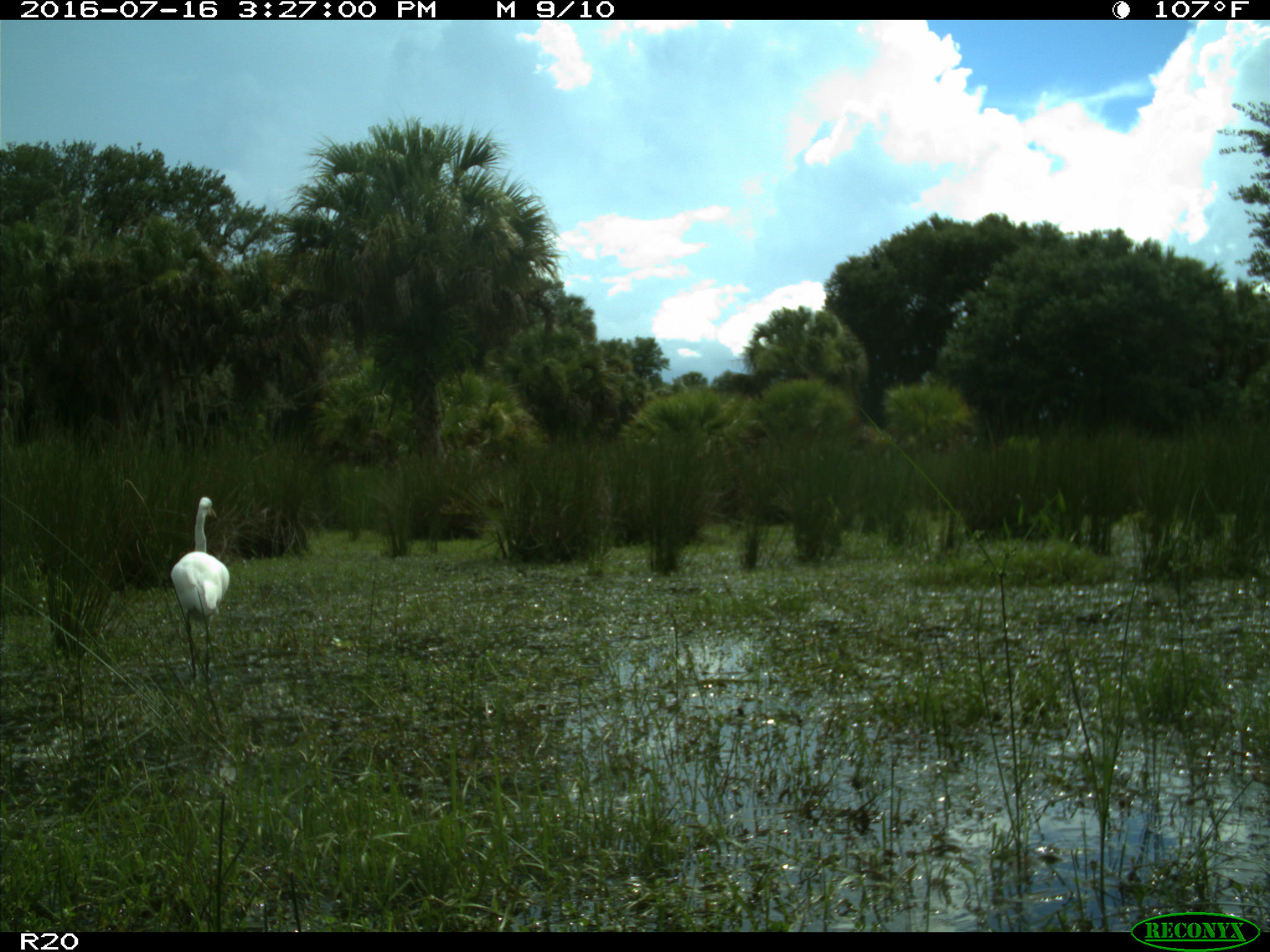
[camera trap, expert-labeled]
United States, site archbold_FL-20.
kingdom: Animalia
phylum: Chordata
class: Aves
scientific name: Aves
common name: birds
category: unidentified bird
Unidentified bird (birds) (Aves).